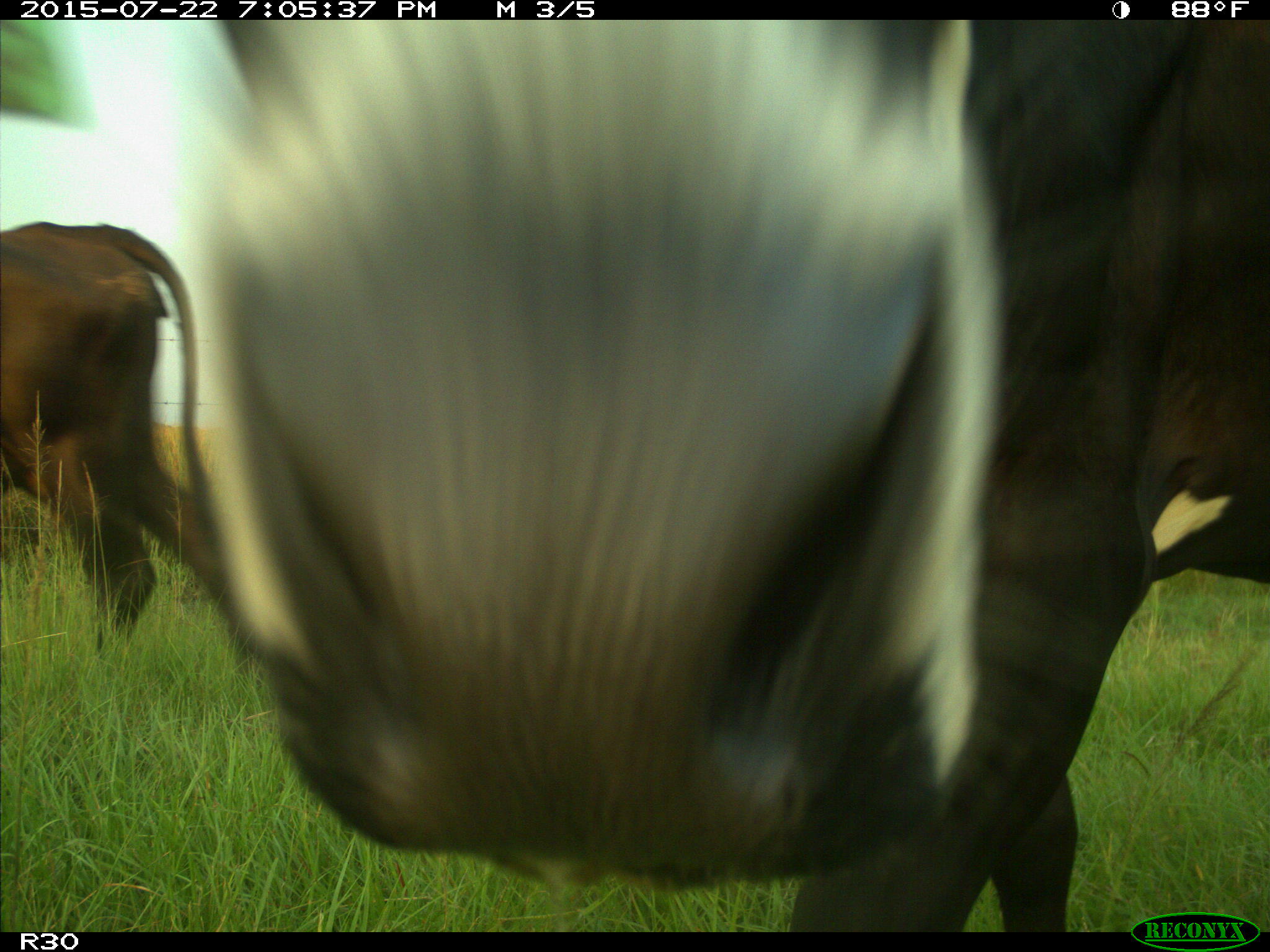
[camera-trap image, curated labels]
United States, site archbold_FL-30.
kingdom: Animalia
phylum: Chordata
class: Mammalia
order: Artiodactyla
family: Bovidae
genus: Bos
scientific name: Bos taurus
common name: domestic cow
Bos taurus (domestic cow).